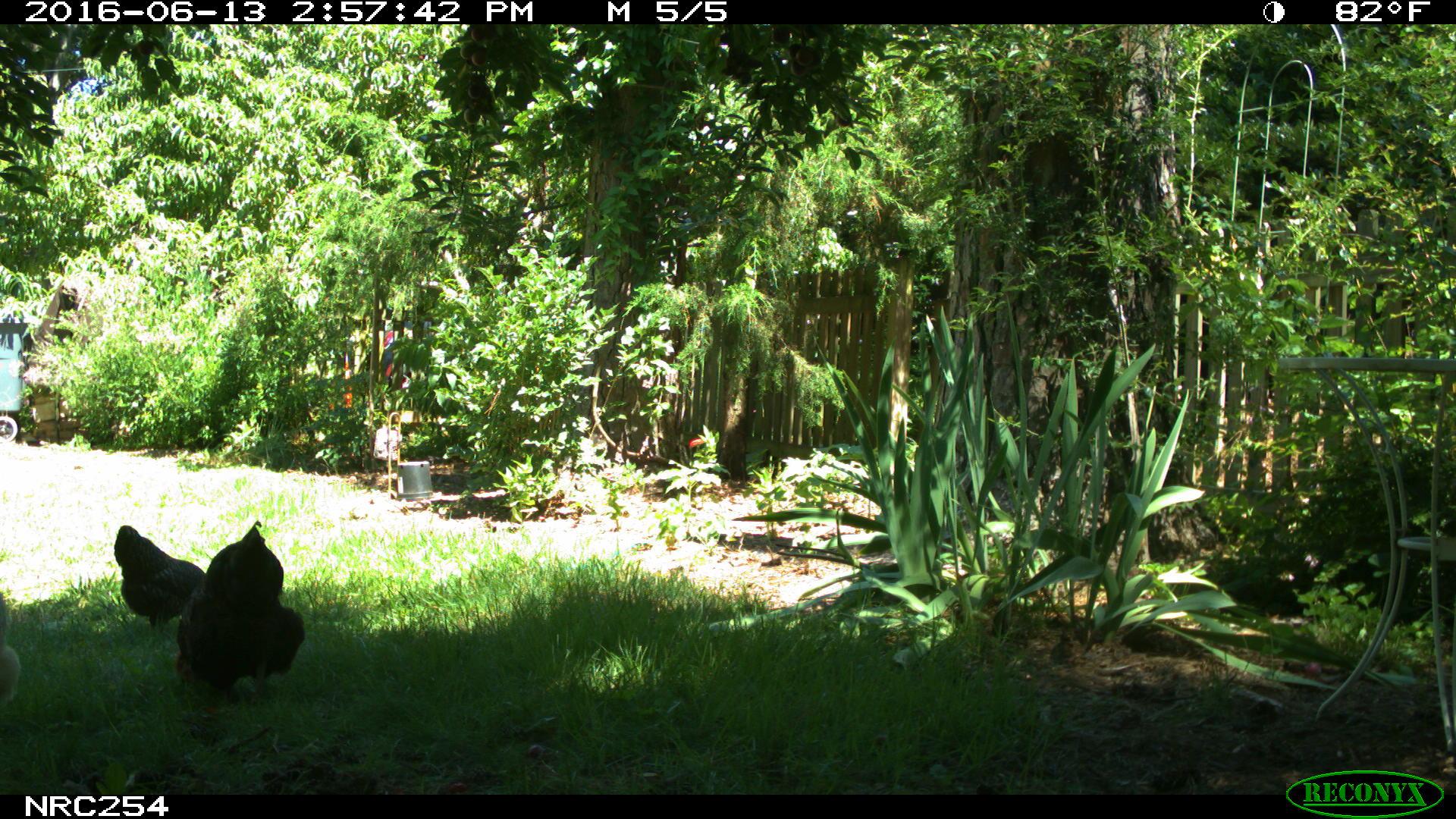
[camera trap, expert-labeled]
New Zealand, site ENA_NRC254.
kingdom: Animalia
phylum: Chordata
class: Aves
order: Galliformes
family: Phasianidae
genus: Gallus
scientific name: Gallus gallus domesticus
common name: chicken